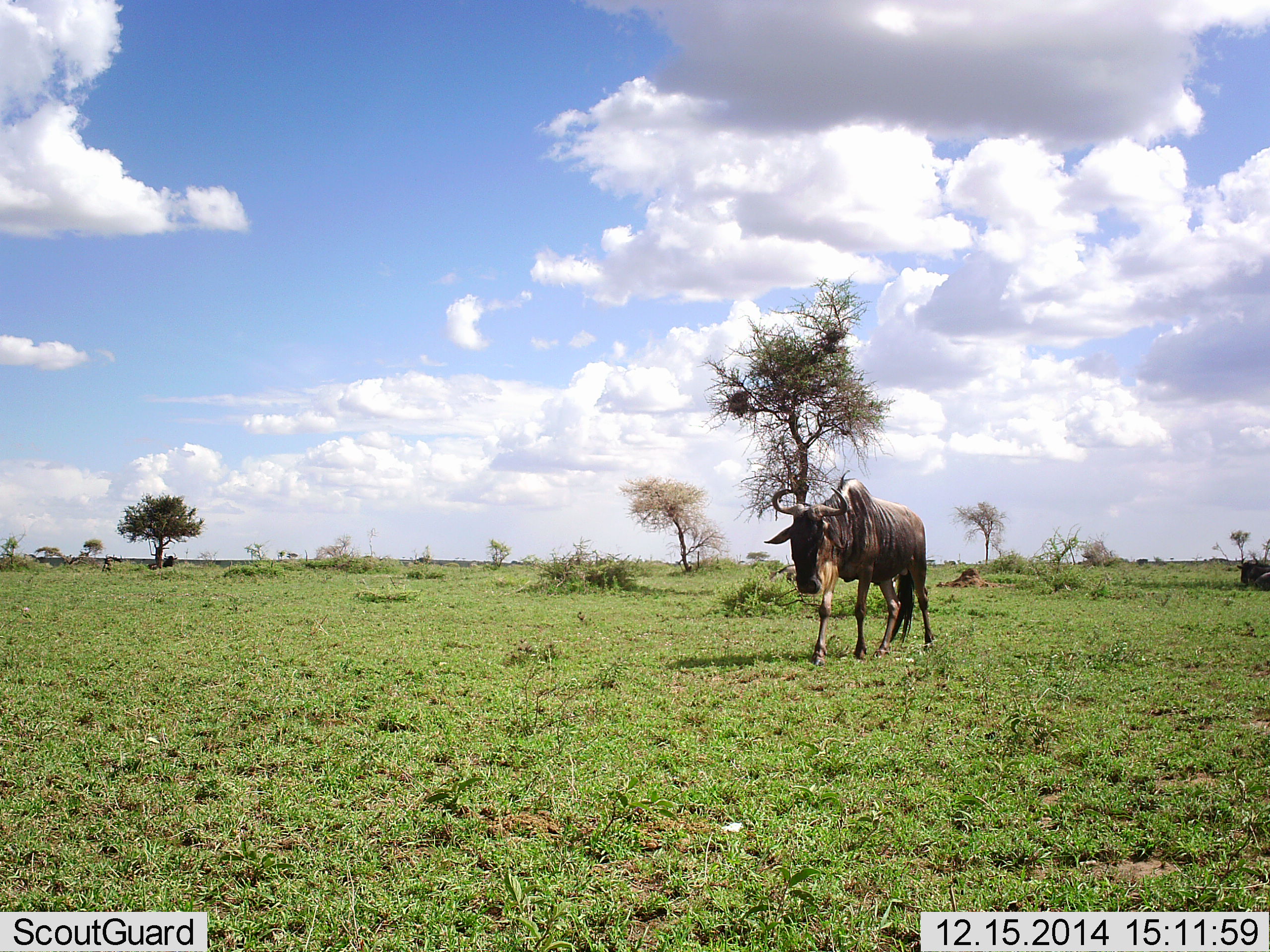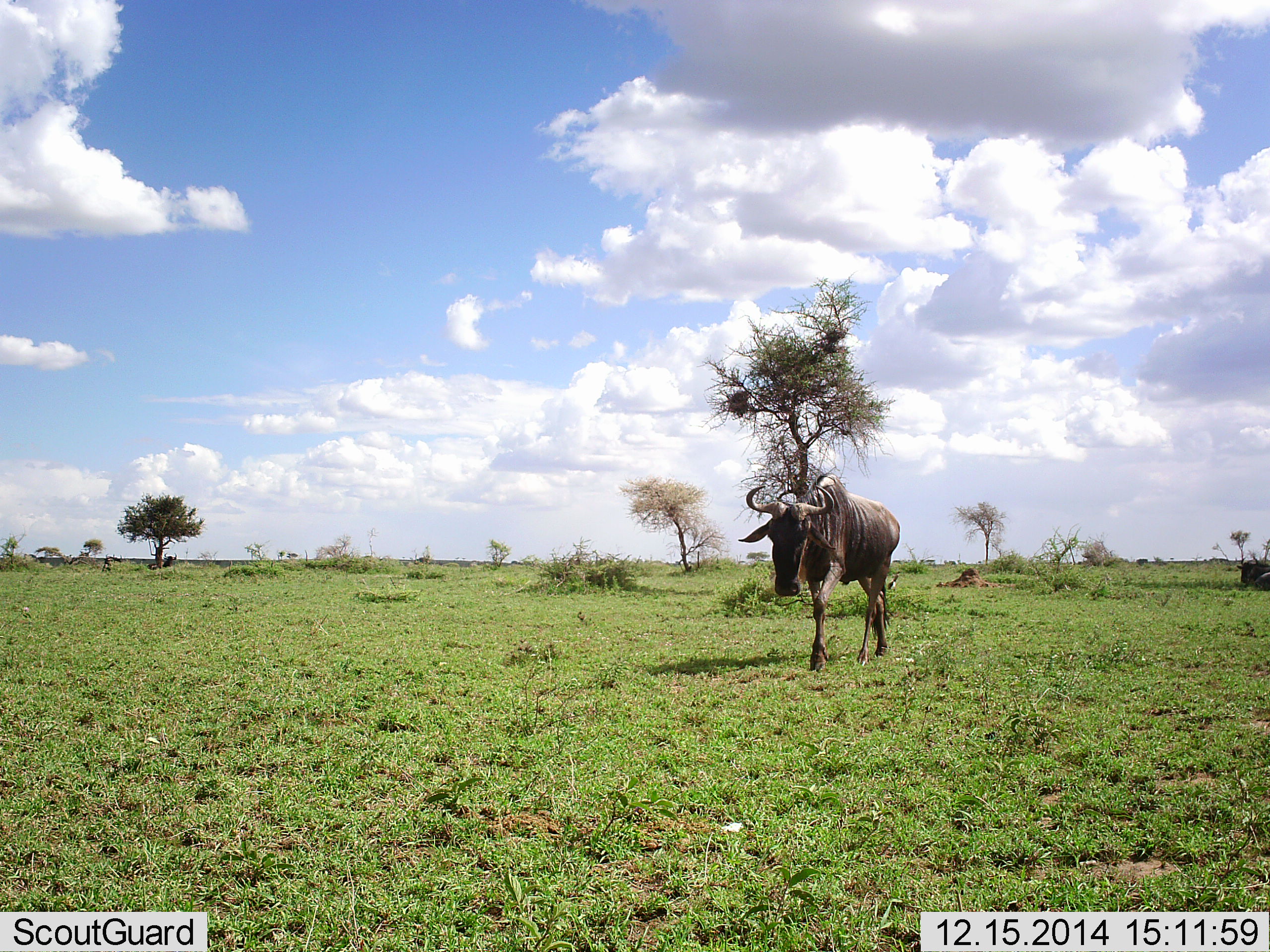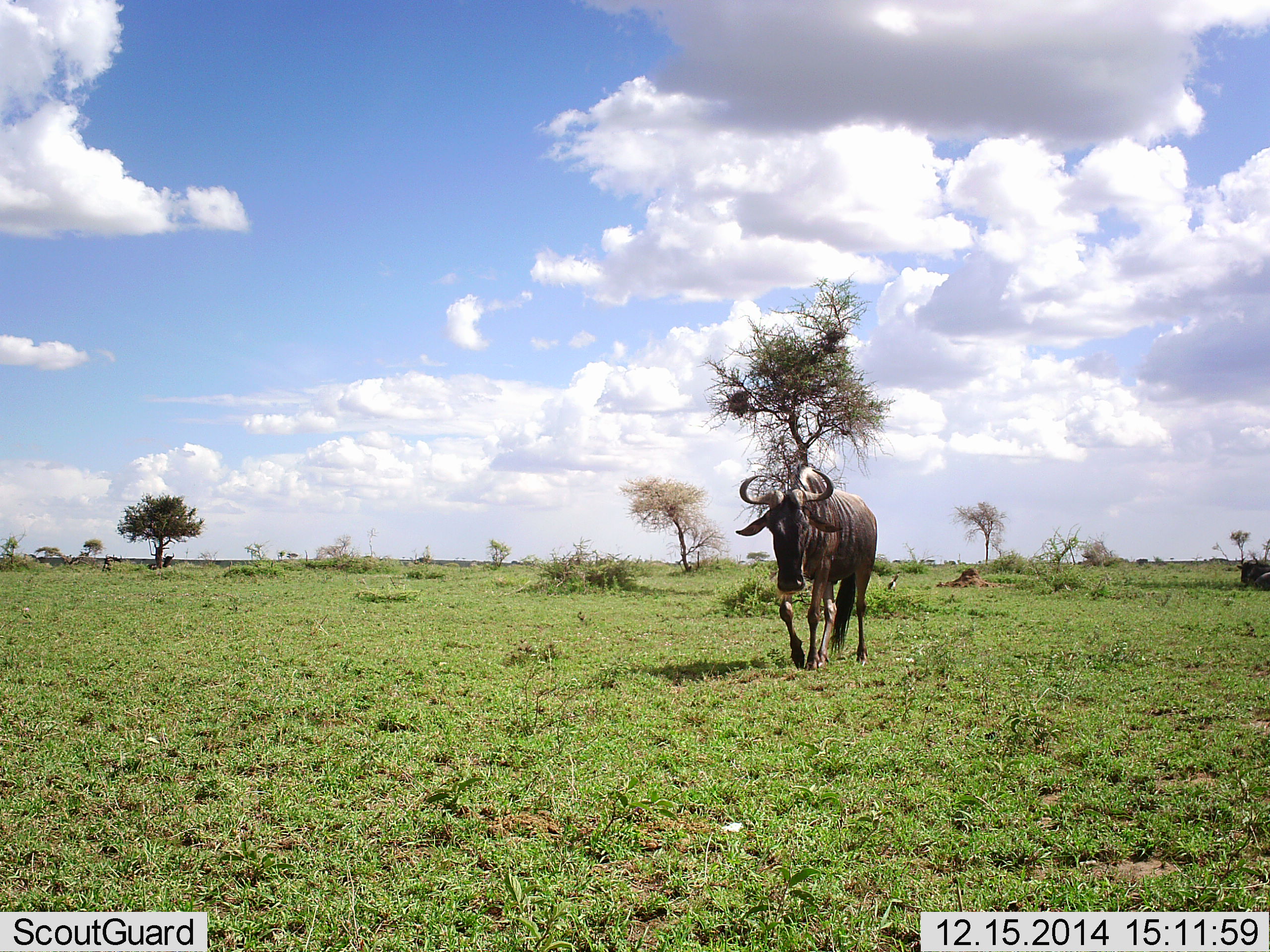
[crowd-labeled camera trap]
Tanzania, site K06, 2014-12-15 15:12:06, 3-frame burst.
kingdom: Animalia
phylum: Chordata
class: Mammalia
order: Artiodactyla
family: Bovidae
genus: Connochaetes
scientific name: Connochaetes taurinus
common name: blue wildebeest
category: wildebeest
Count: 1.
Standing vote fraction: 20%.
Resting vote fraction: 30%.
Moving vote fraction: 100%.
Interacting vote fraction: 0%.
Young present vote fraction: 0%.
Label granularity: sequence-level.